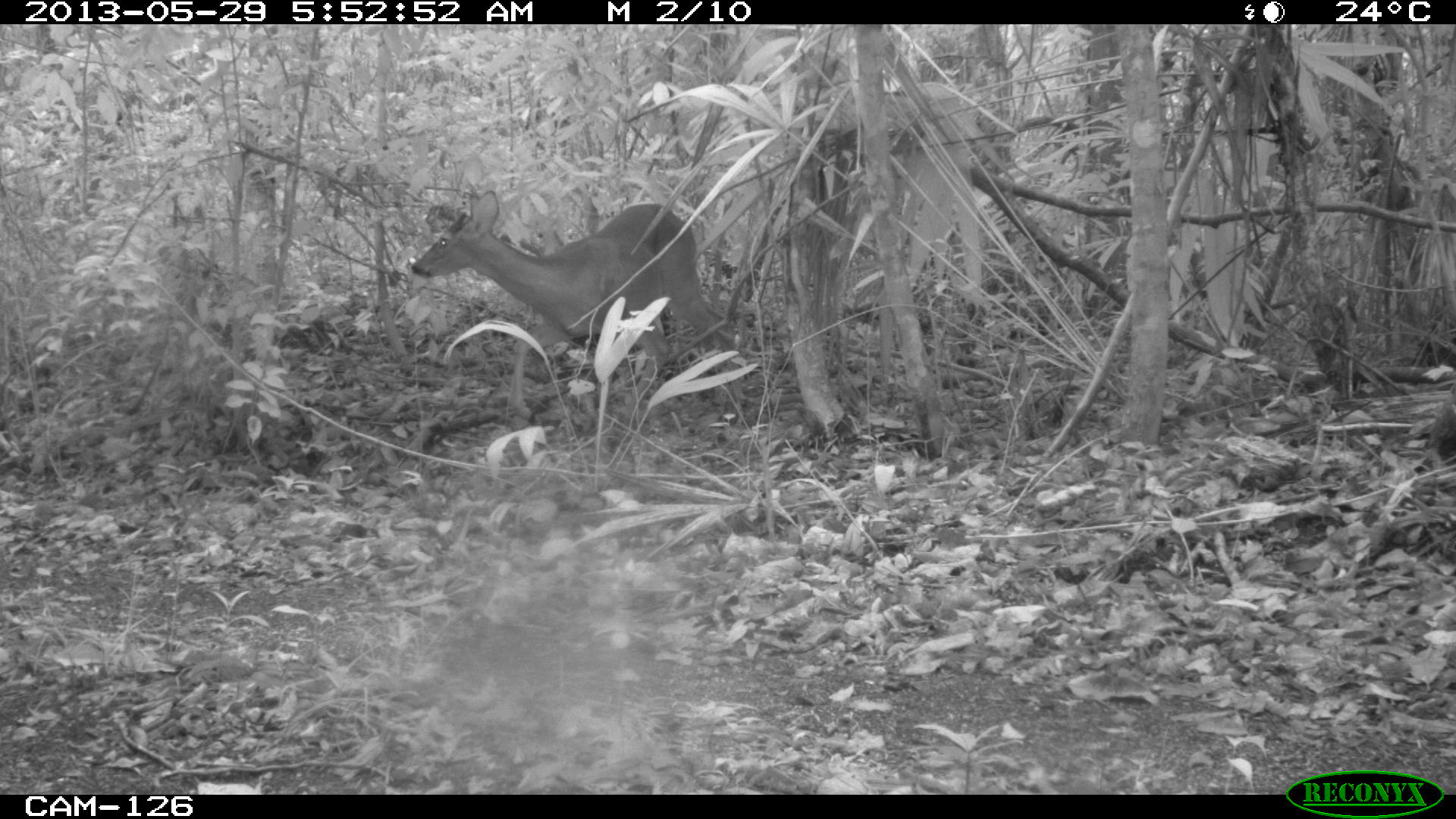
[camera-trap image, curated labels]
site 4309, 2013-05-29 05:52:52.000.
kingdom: Animalia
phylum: Chordata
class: Mammalia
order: Artiodactyla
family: Cervidae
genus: Odocoileus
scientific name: Odocoileus virginianus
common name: white-tailed deer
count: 1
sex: male